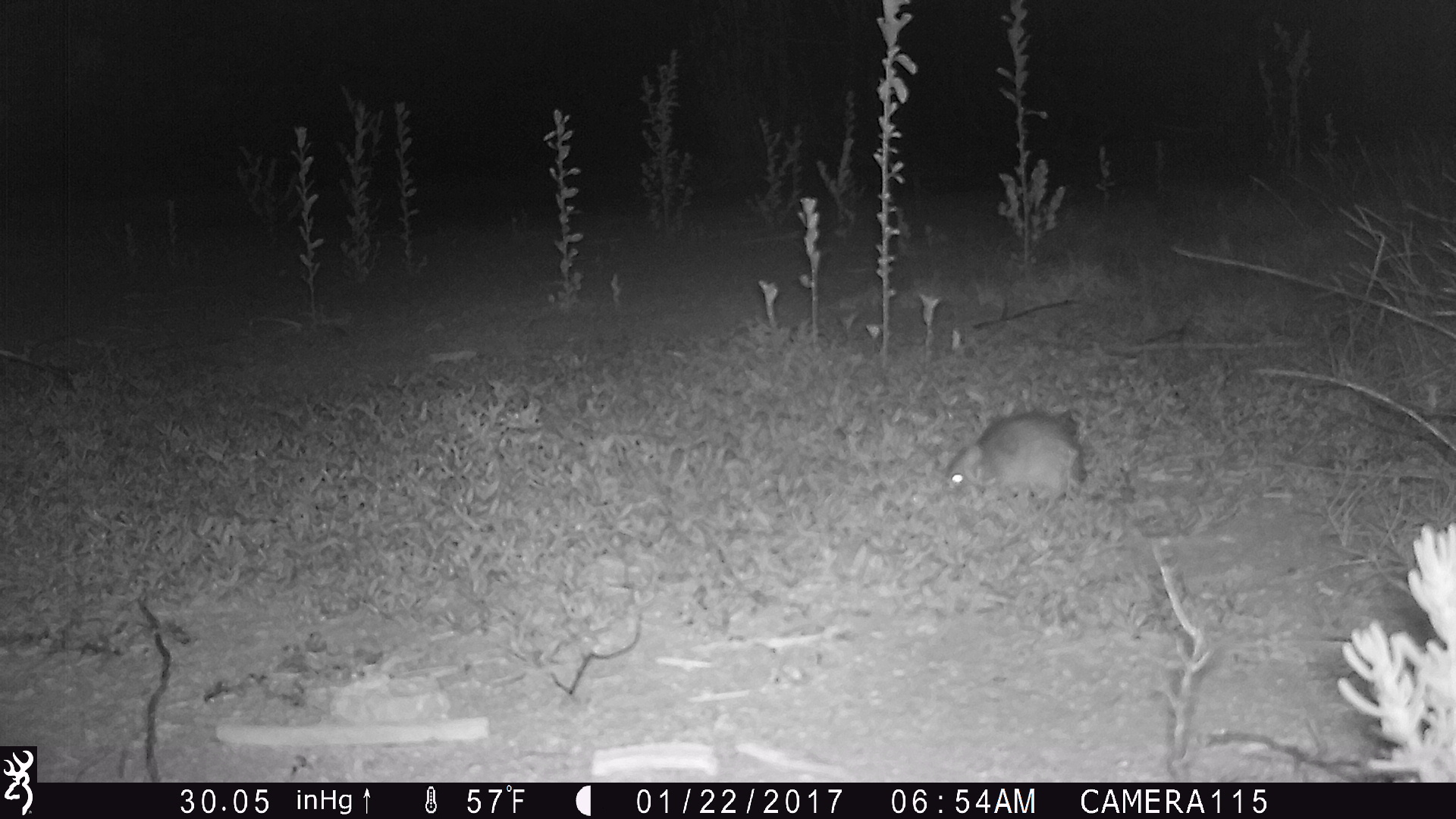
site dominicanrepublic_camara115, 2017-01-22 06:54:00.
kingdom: Animalia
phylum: Chordata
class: Mammalia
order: Rodentia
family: Muridae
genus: Rattus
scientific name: Rattus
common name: rat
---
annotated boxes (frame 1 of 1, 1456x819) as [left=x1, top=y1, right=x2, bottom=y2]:
rat: [left=939, top=407, right=1087, bottom=509]